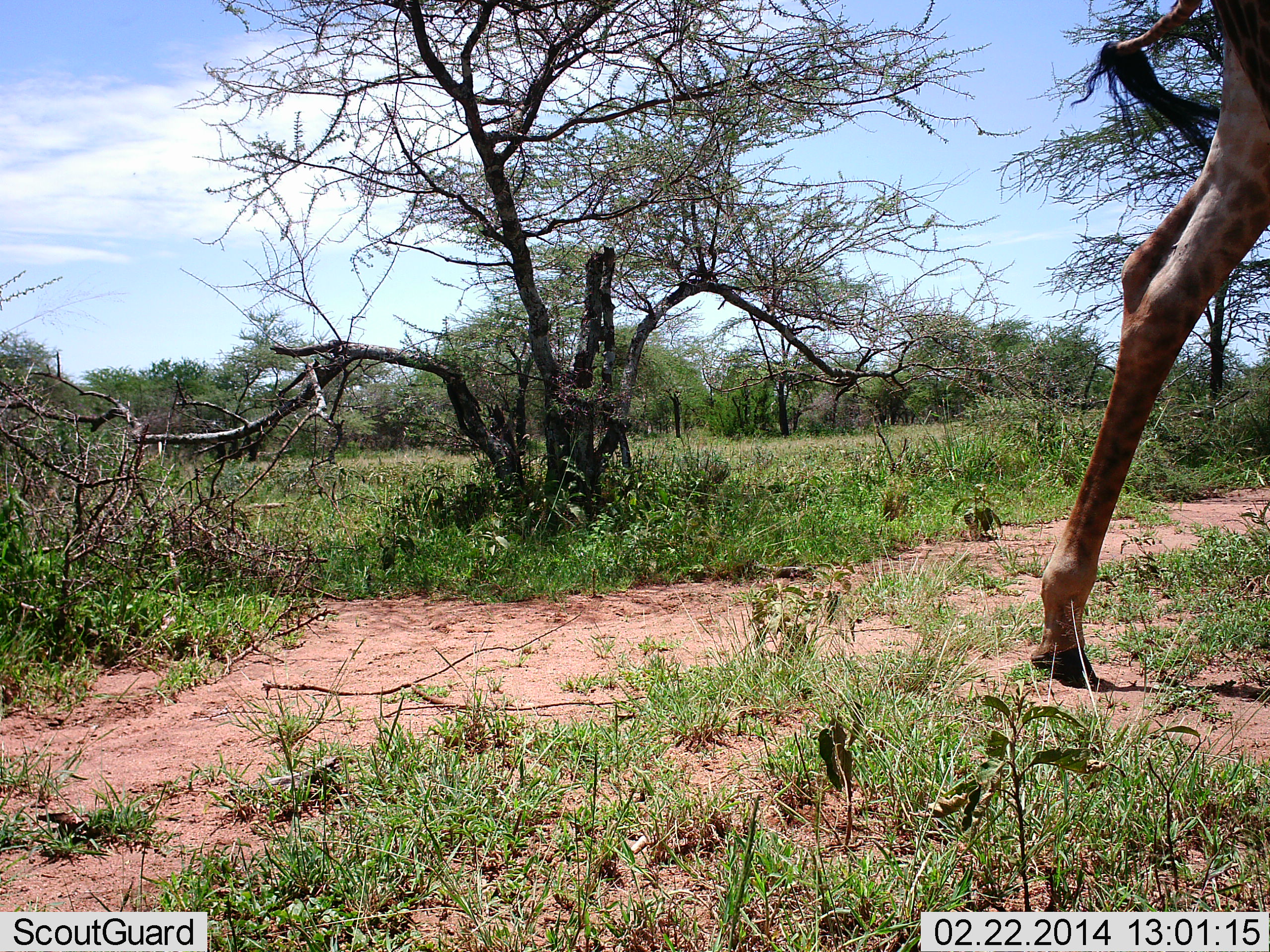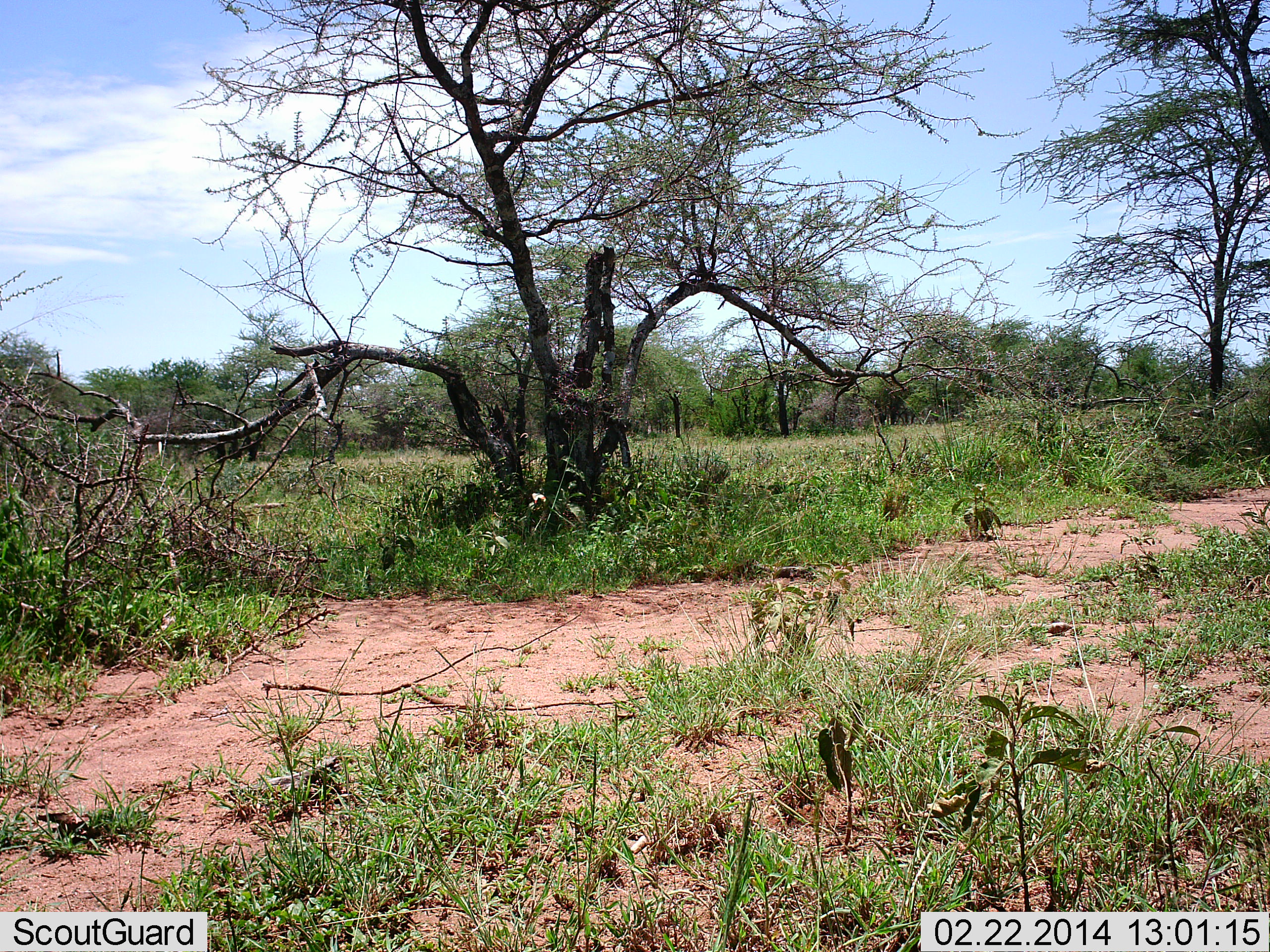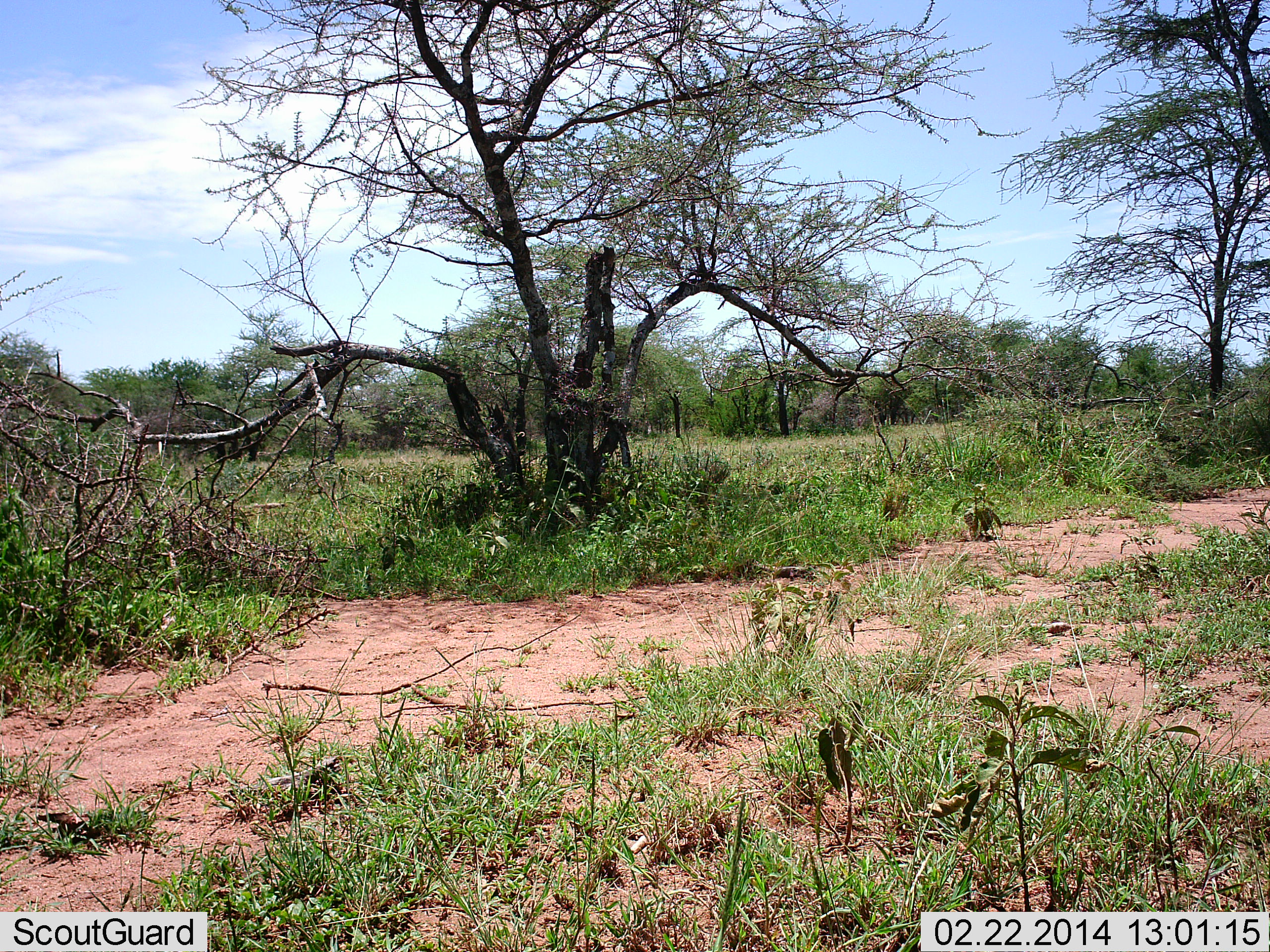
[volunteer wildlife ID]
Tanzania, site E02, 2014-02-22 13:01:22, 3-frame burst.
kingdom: Animalia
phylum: Chordata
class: Mammalia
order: Artiodactyla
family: Giraffidae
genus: Giraffa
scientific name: Giraffa camelopardalis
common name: giraffe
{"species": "giraffe (Giraffa camelopardalis)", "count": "1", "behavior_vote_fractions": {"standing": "0%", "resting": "0%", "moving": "100%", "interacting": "0%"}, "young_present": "0%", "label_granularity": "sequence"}